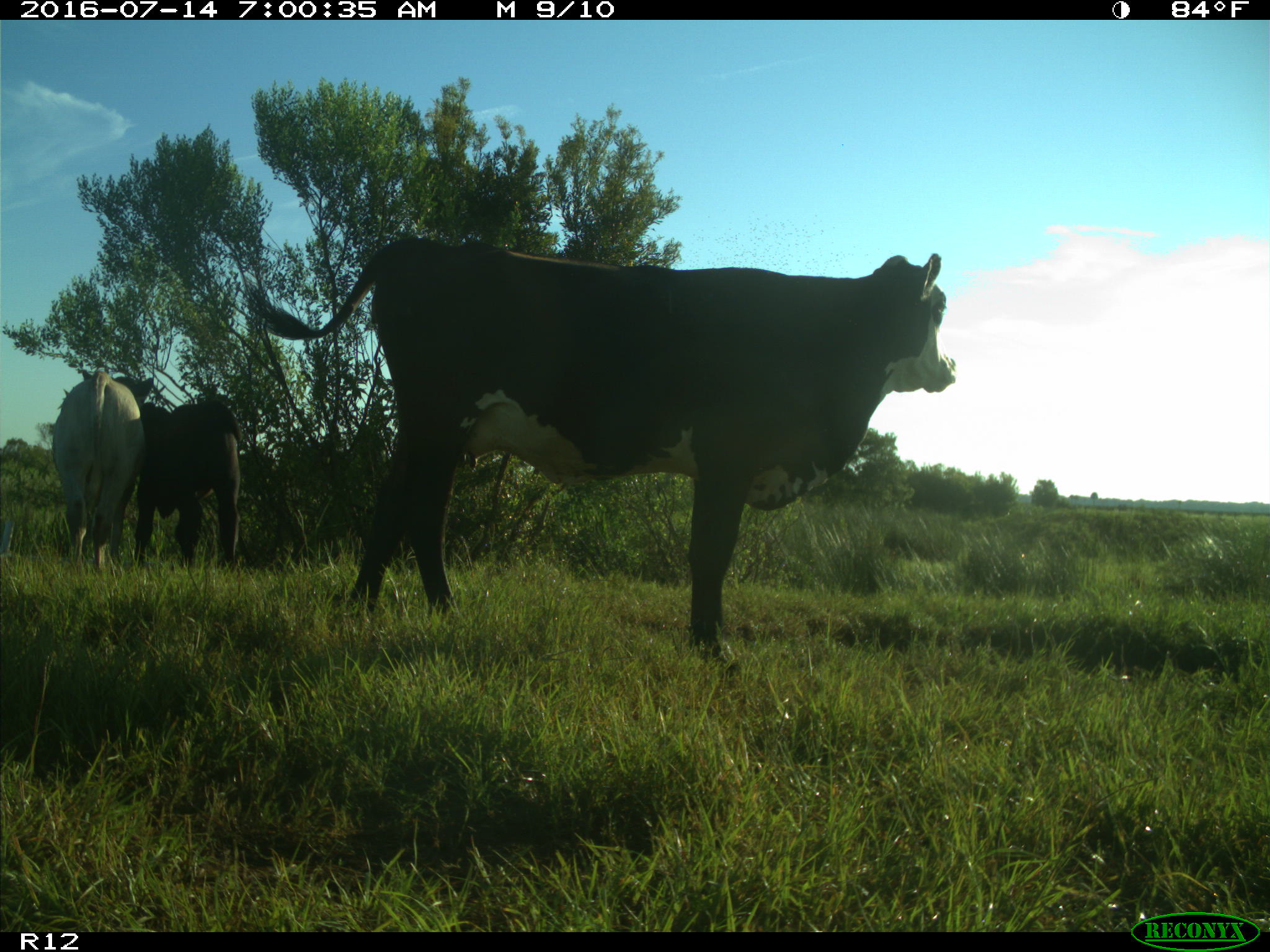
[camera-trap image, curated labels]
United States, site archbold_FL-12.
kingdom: Animalia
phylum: Chordata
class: Mammalia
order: Artiodactyla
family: Bovidae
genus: Bos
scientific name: Bos taurus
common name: domestic cow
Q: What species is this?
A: Bos taurus (domestic cow).